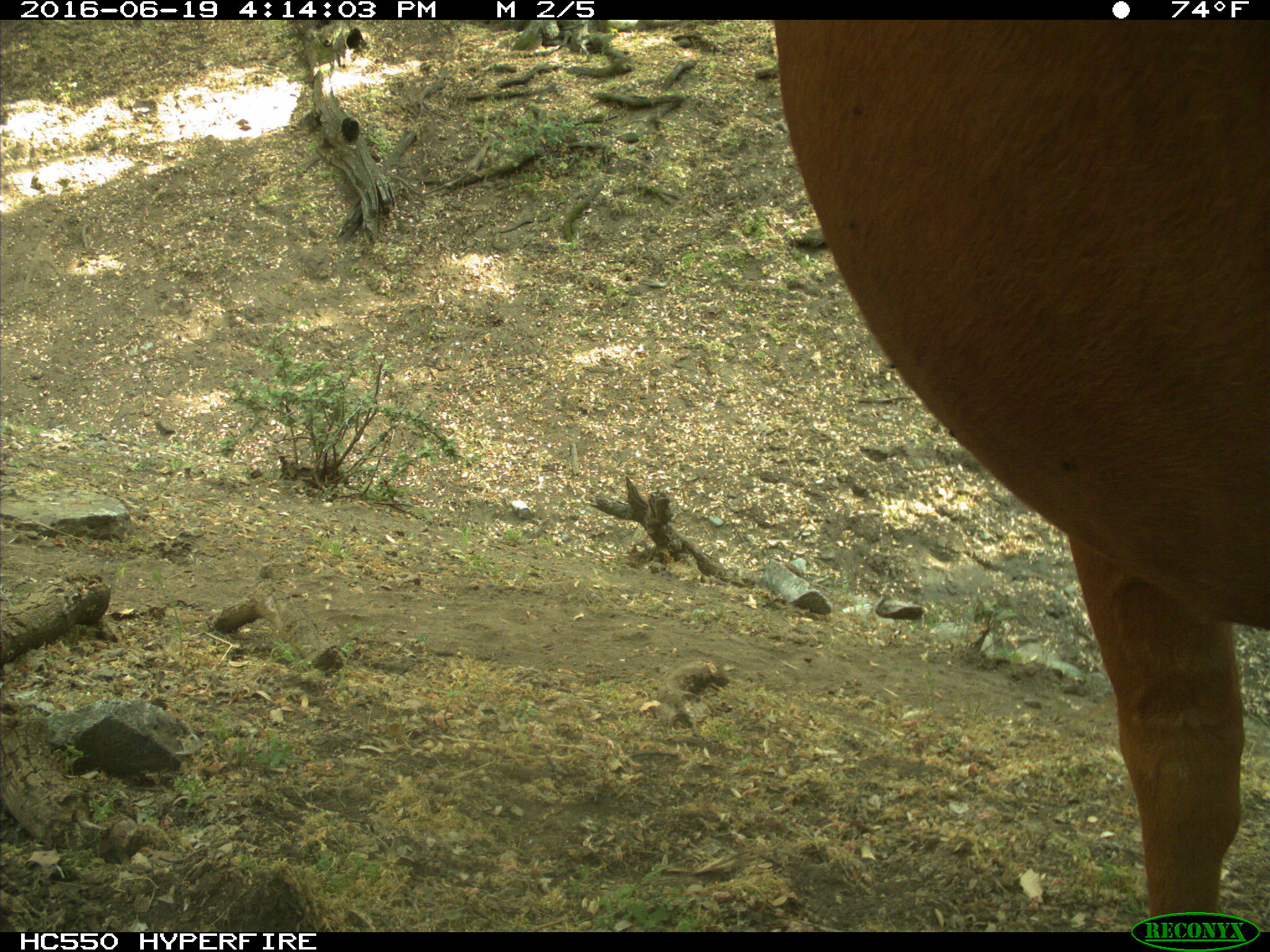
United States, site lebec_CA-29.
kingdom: Animalia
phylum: Chordata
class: Mammalia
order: Artiodactyla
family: Bovidae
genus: Bos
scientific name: Bos taurus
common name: domestic cow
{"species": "Bos taurus (domestic cow)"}